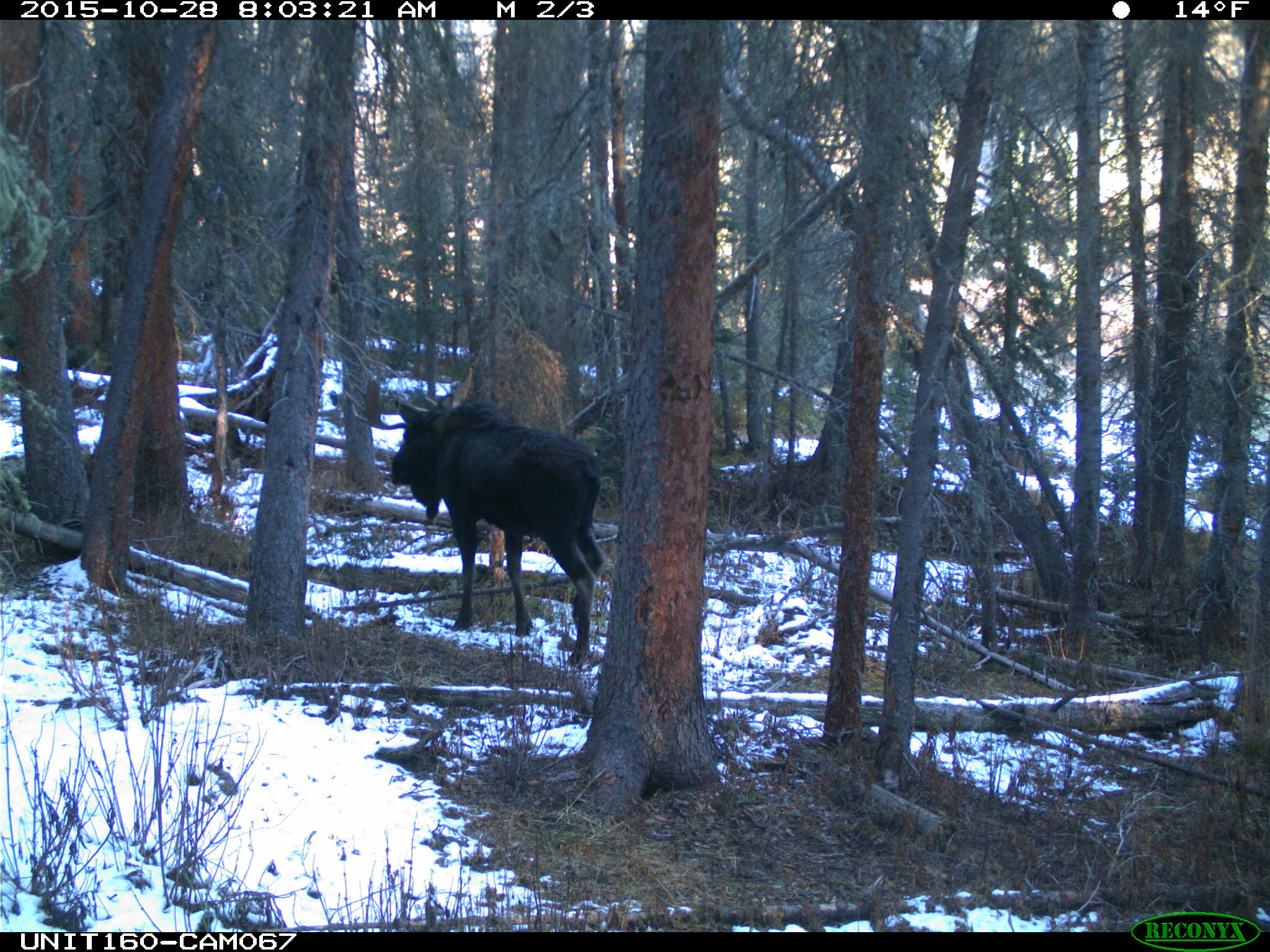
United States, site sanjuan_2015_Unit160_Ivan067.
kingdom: Animalia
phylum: Chordata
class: Mammalia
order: Artiodactyla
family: Cervidae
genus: Alces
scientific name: Alces alces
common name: moose